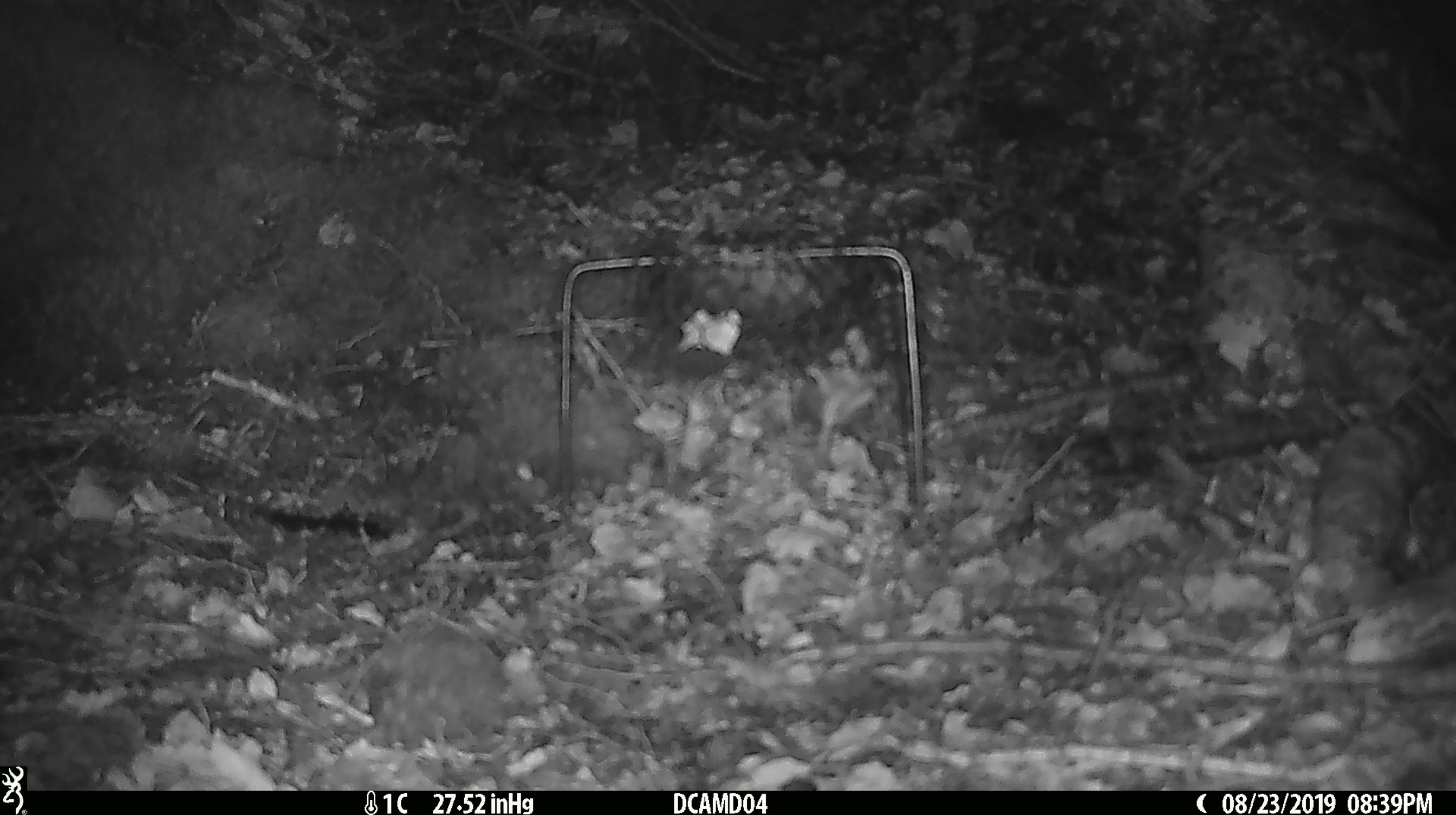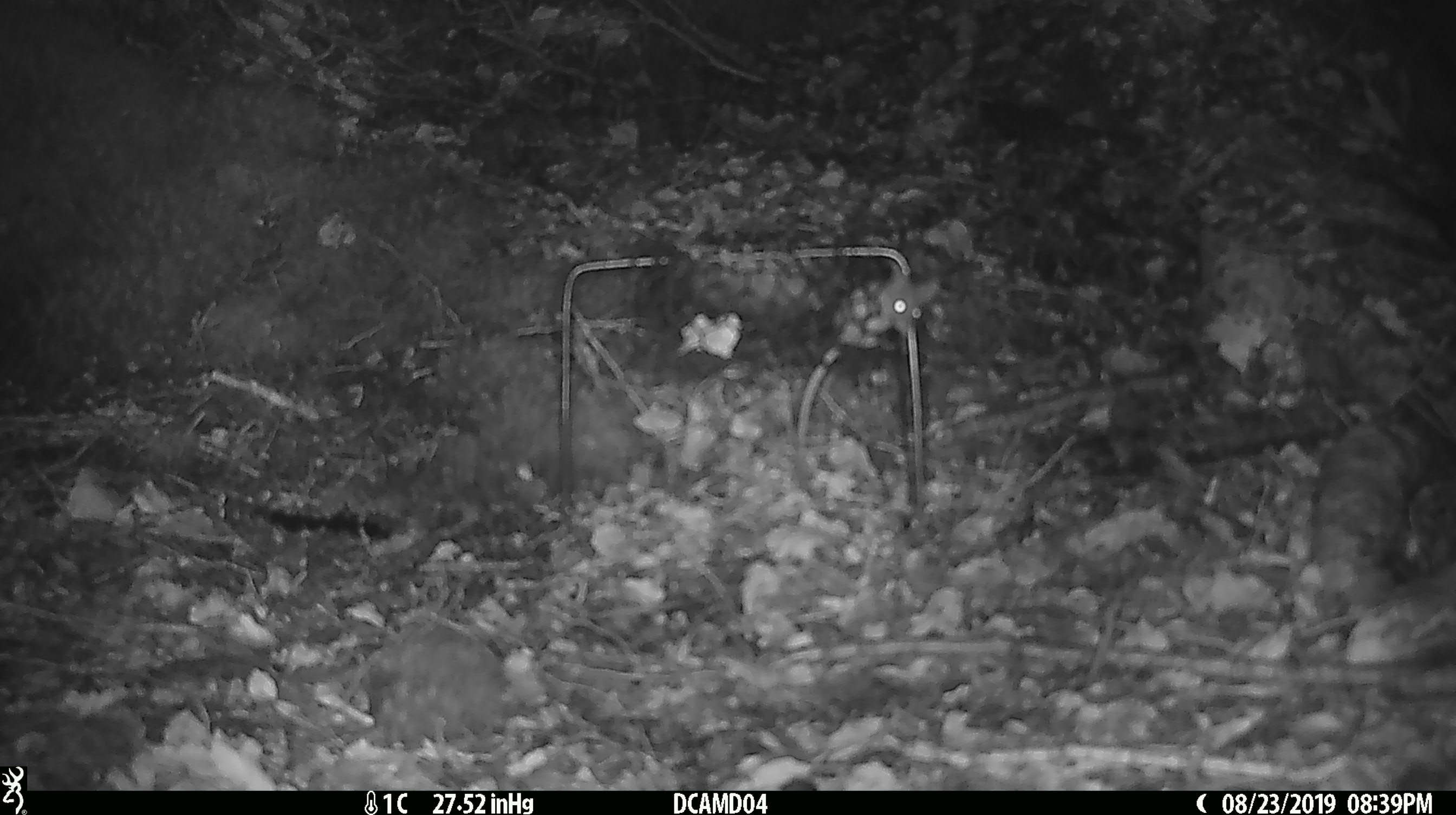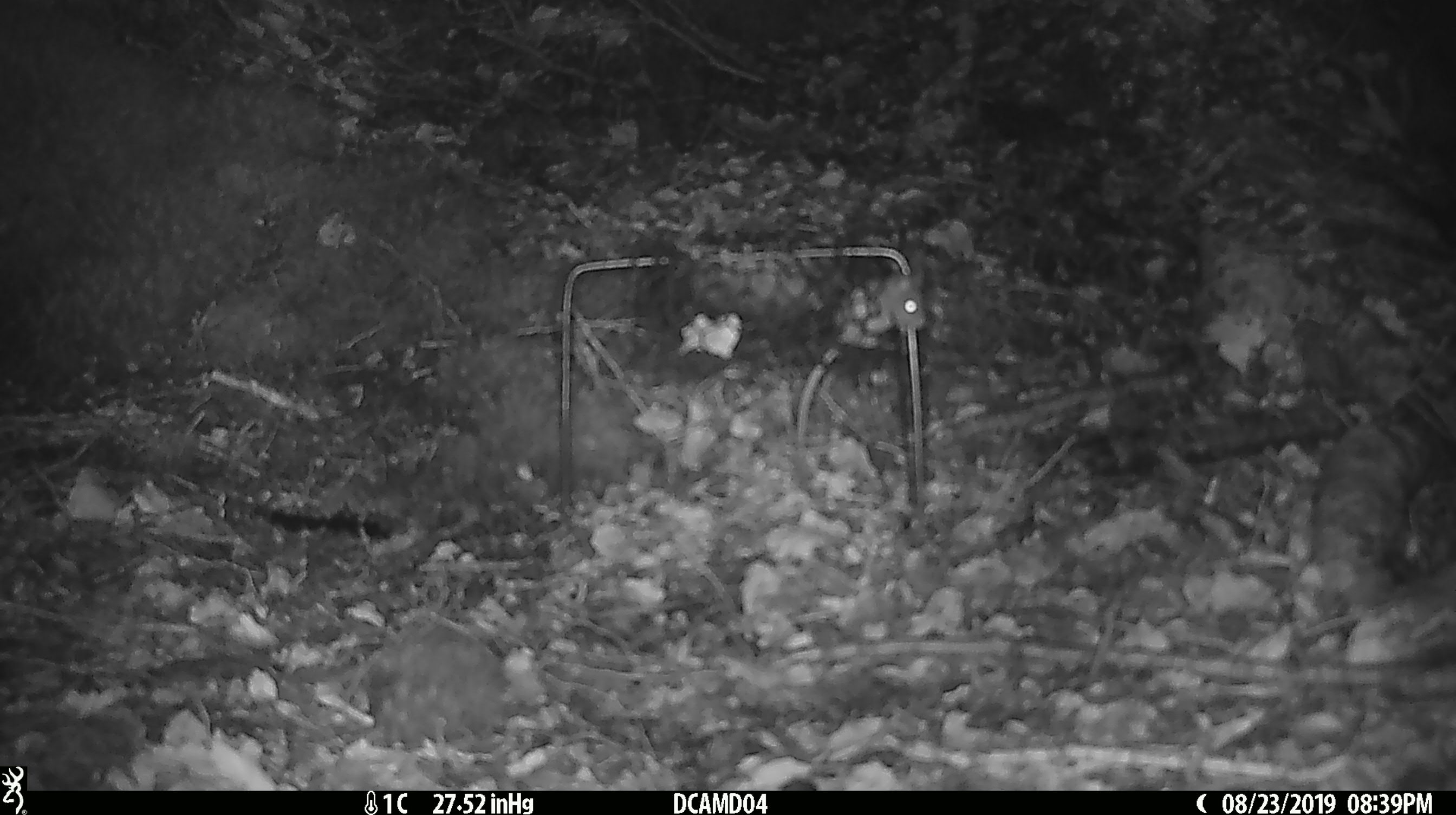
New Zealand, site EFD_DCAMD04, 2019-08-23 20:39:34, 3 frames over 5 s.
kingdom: Animalia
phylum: Chordata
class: Mammalia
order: Rodentia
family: Muridae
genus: Mus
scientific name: Mus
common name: mouse